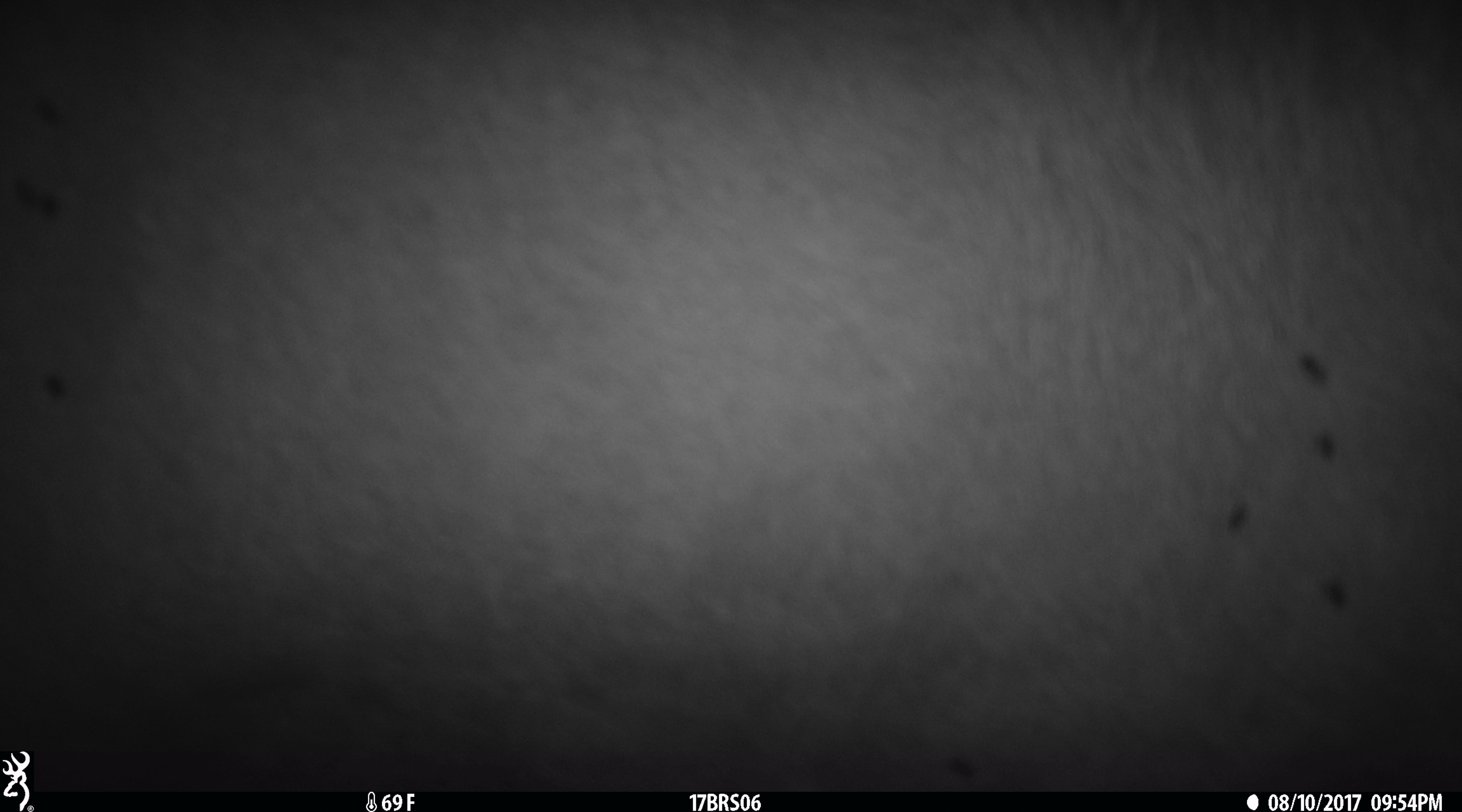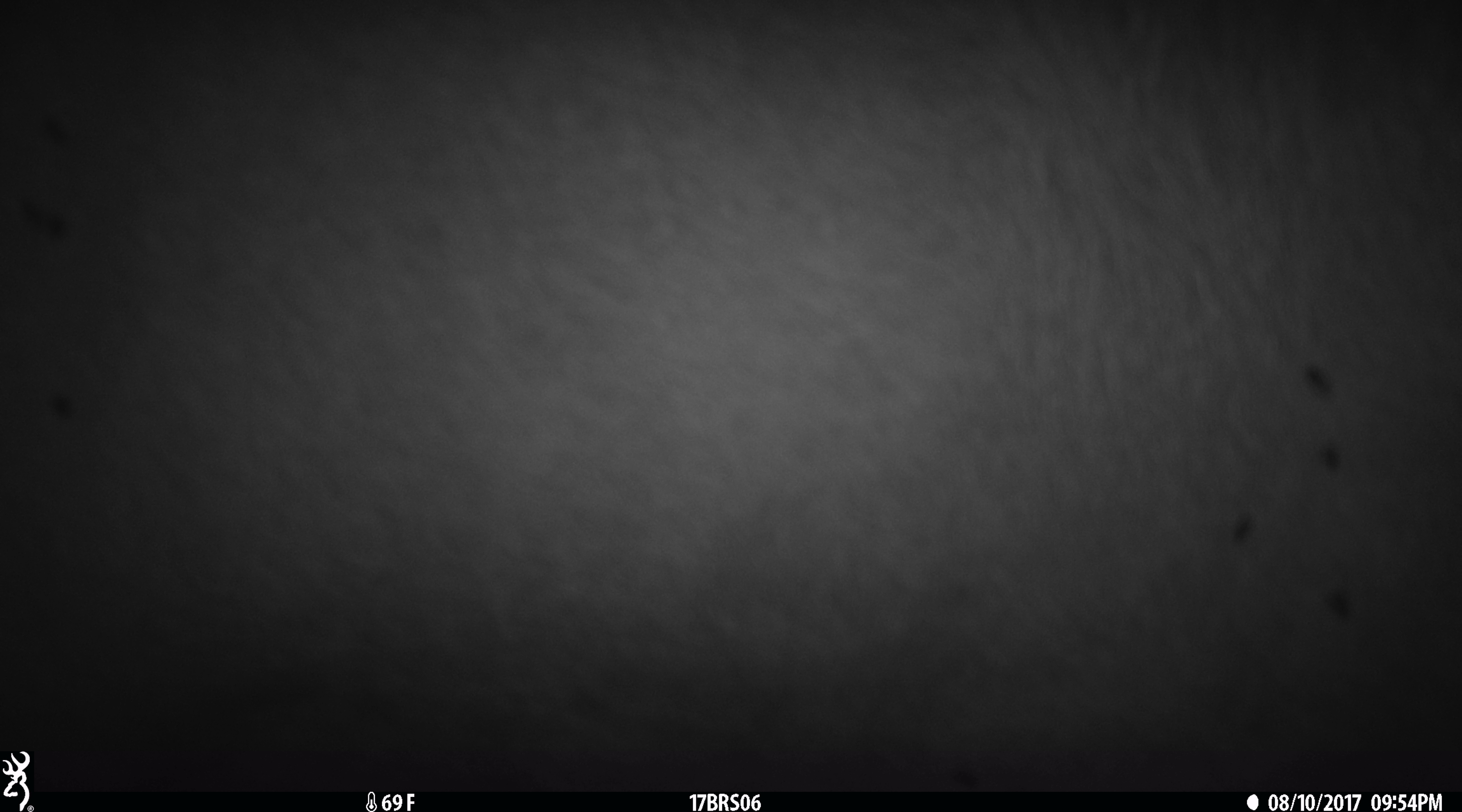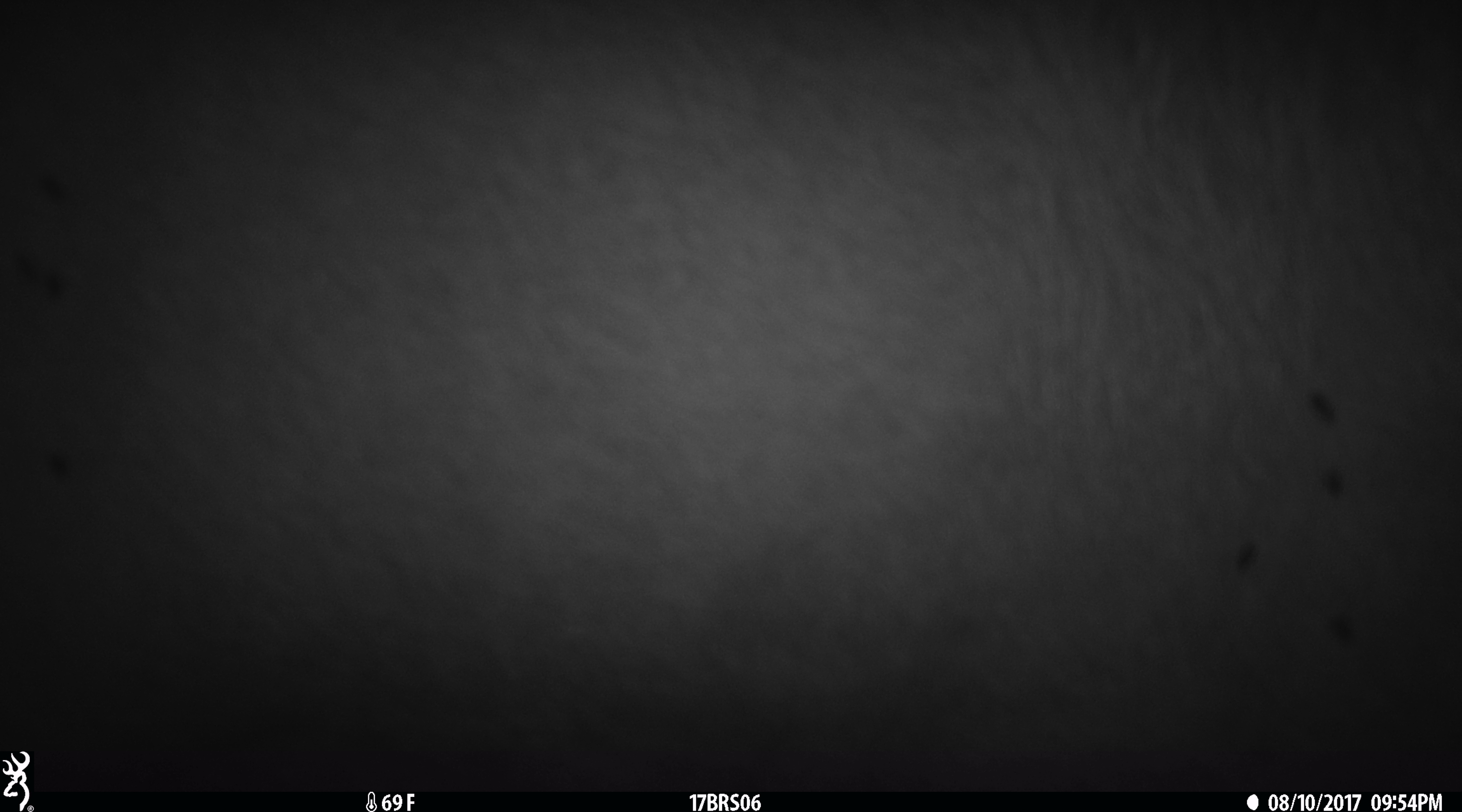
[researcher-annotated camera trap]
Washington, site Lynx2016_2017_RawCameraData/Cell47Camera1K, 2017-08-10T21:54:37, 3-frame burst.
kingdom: Animalia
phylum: Chordata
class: Mammalia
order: Artiodactyla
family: Bovidae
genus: Bos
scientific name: Bos taurus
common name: domestic cattle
Domestic cattle (Bos taurus). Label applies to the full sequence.